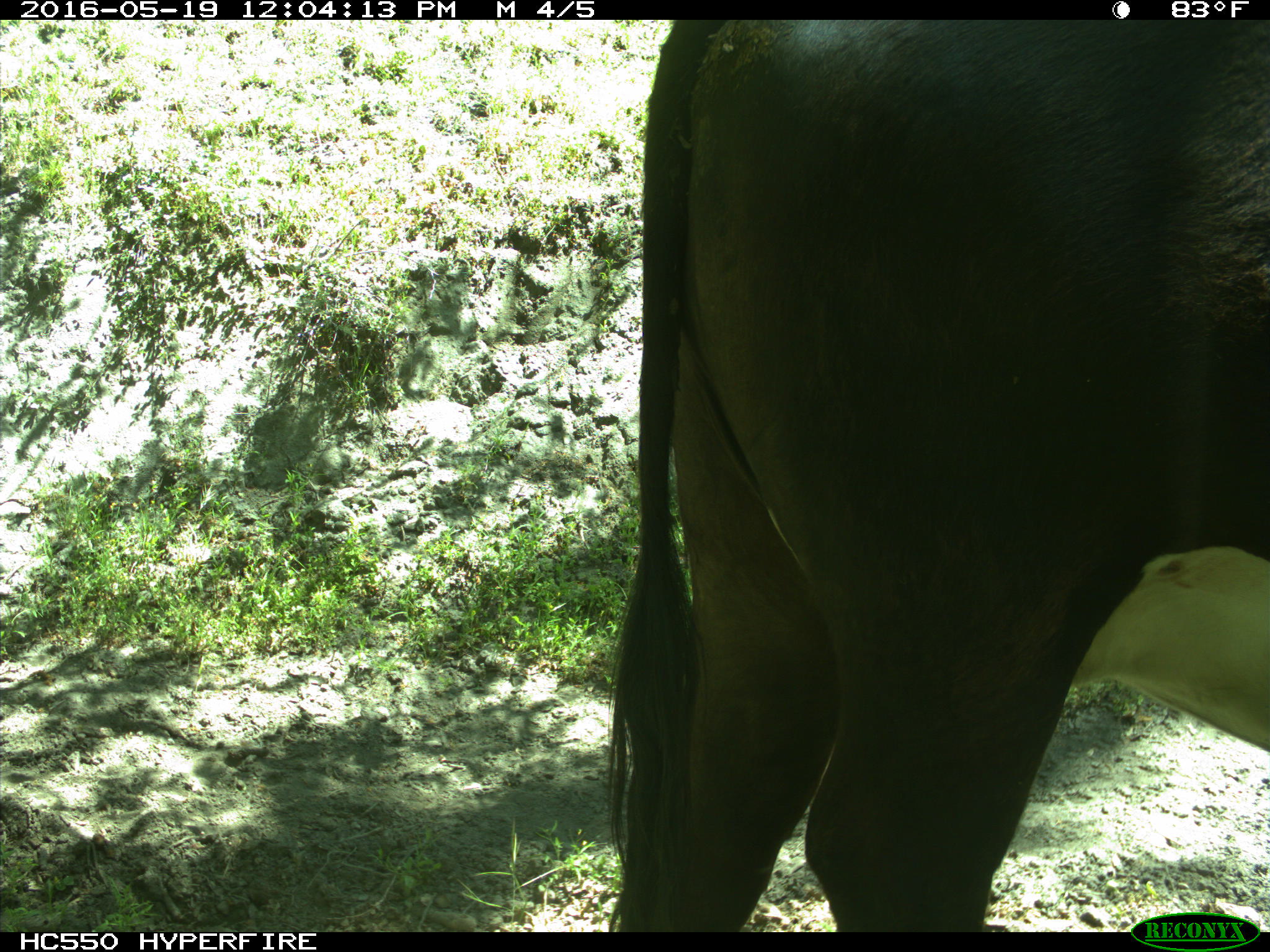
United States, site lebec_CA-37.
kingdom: Animalia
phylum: Chordata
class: Mammalia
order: Artiodactyla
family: Bovidae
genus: Bos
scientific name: Bos taurus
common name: domestic cow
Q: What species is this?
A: Bos taurus (domestic cow).